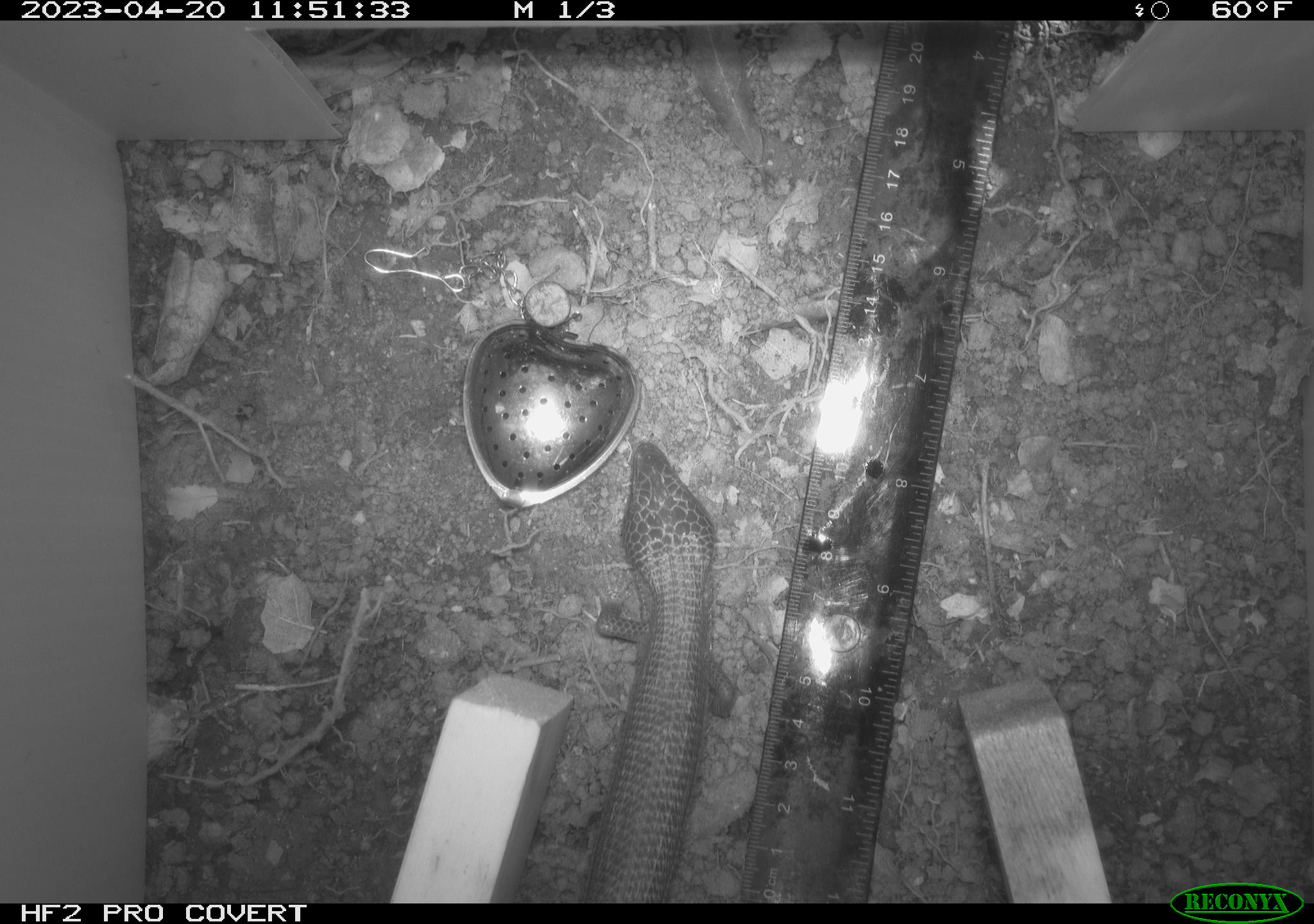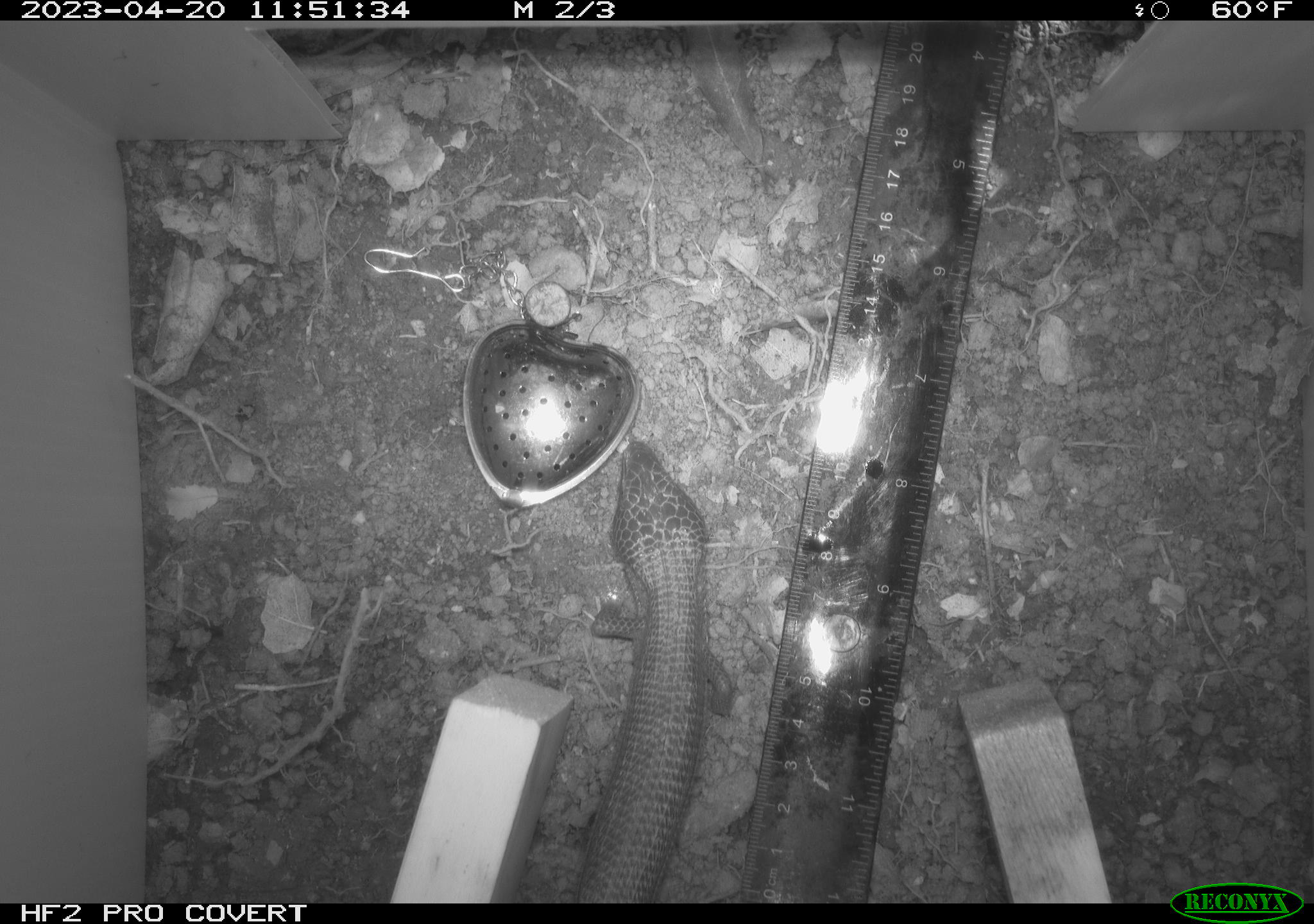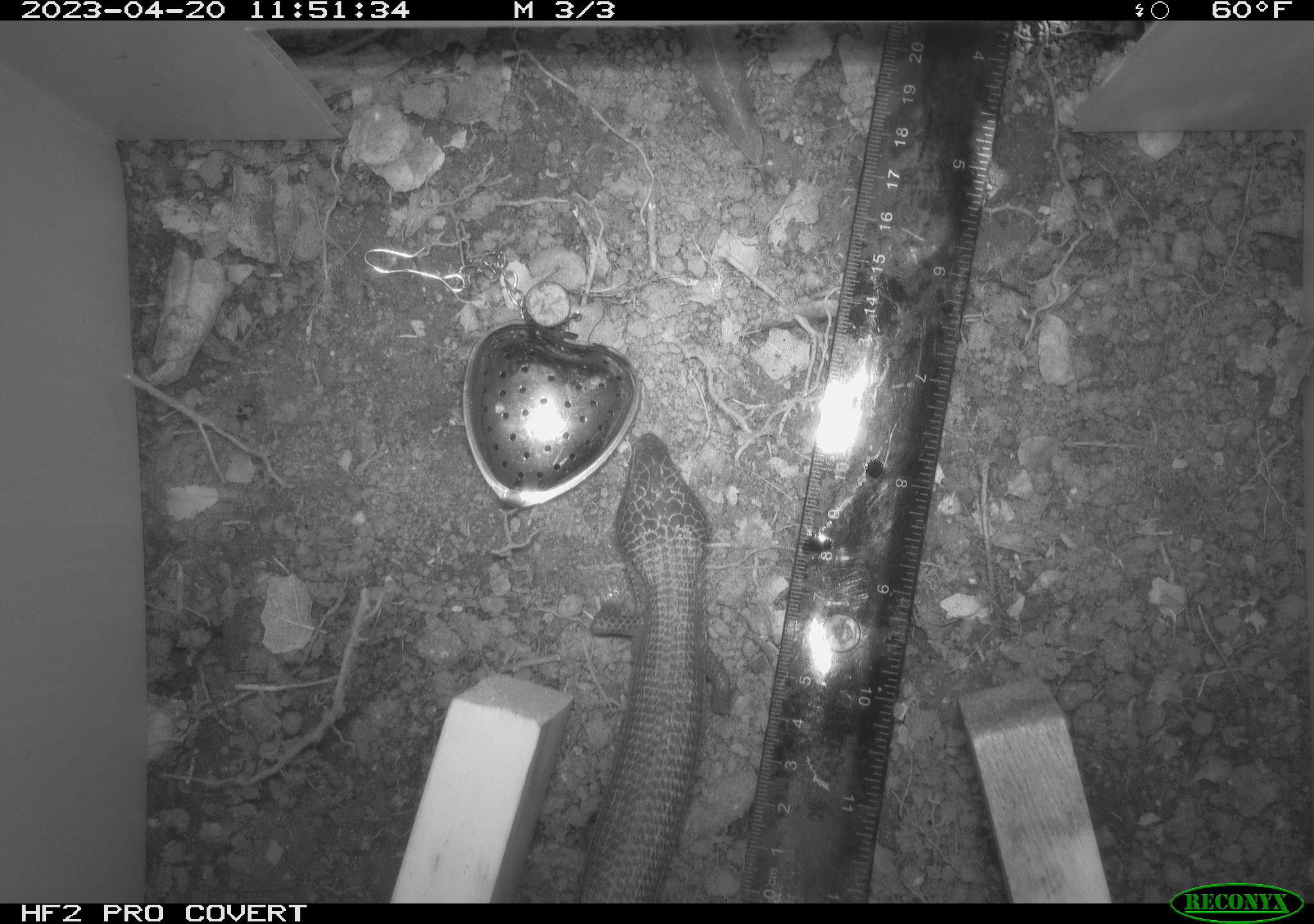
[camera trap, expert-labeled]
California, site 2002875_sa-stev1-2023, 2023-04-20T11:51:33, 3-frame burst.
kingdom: Animalia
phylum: Chordata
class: Reptilia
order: Squamata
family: Anguidae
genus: Elgaria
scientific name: Elgaria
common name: alligator lizards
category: elgaria species